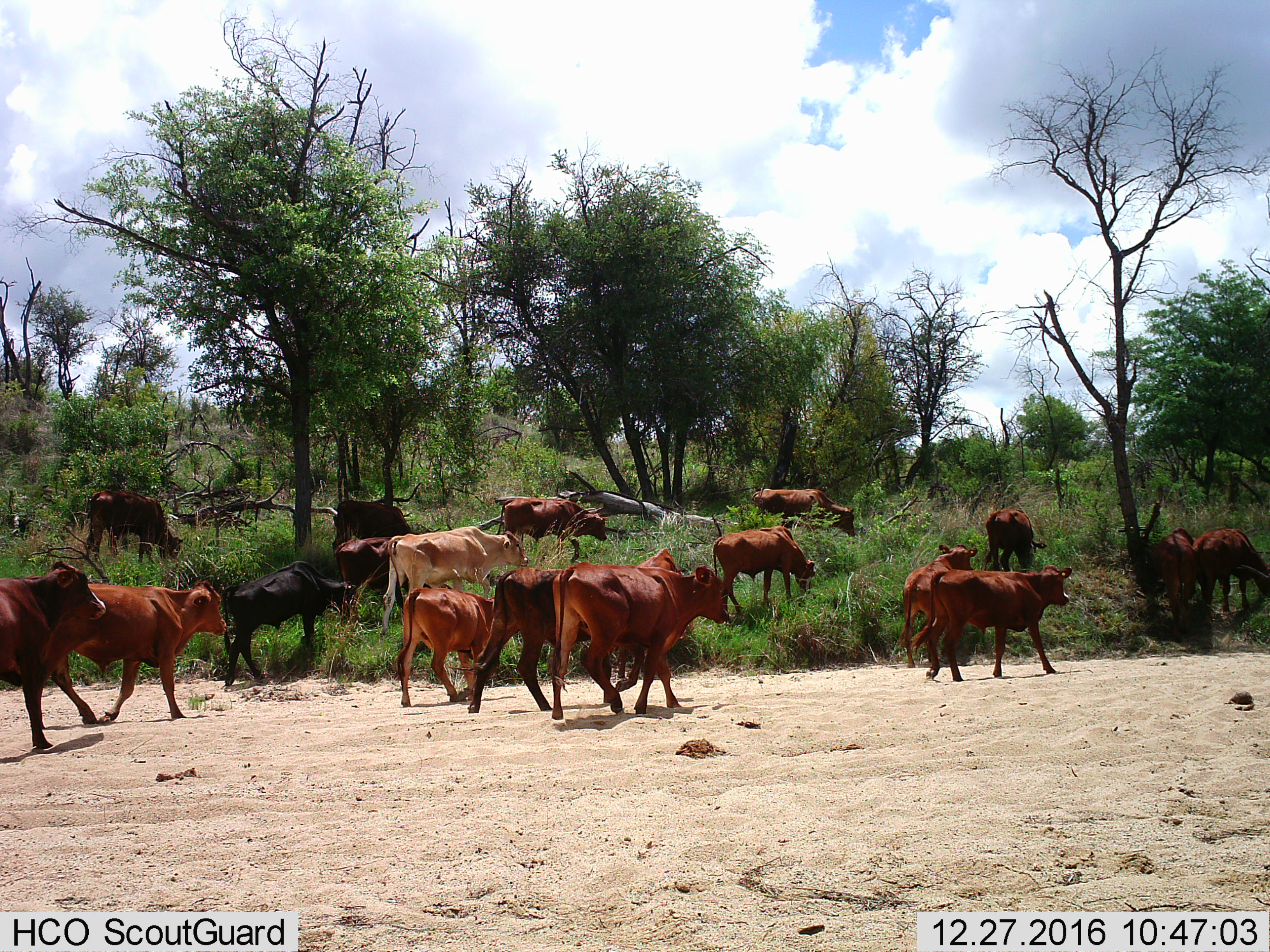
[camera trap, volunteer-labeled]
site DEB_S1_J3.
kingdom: Animalia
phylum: Chordata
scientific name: Vertebrata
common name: domestic animal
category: domesticanimal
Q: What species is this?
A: Domesticanimal (domestic animal) (Vertebrata).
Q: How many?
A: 11-50.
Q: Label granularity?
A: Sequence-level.